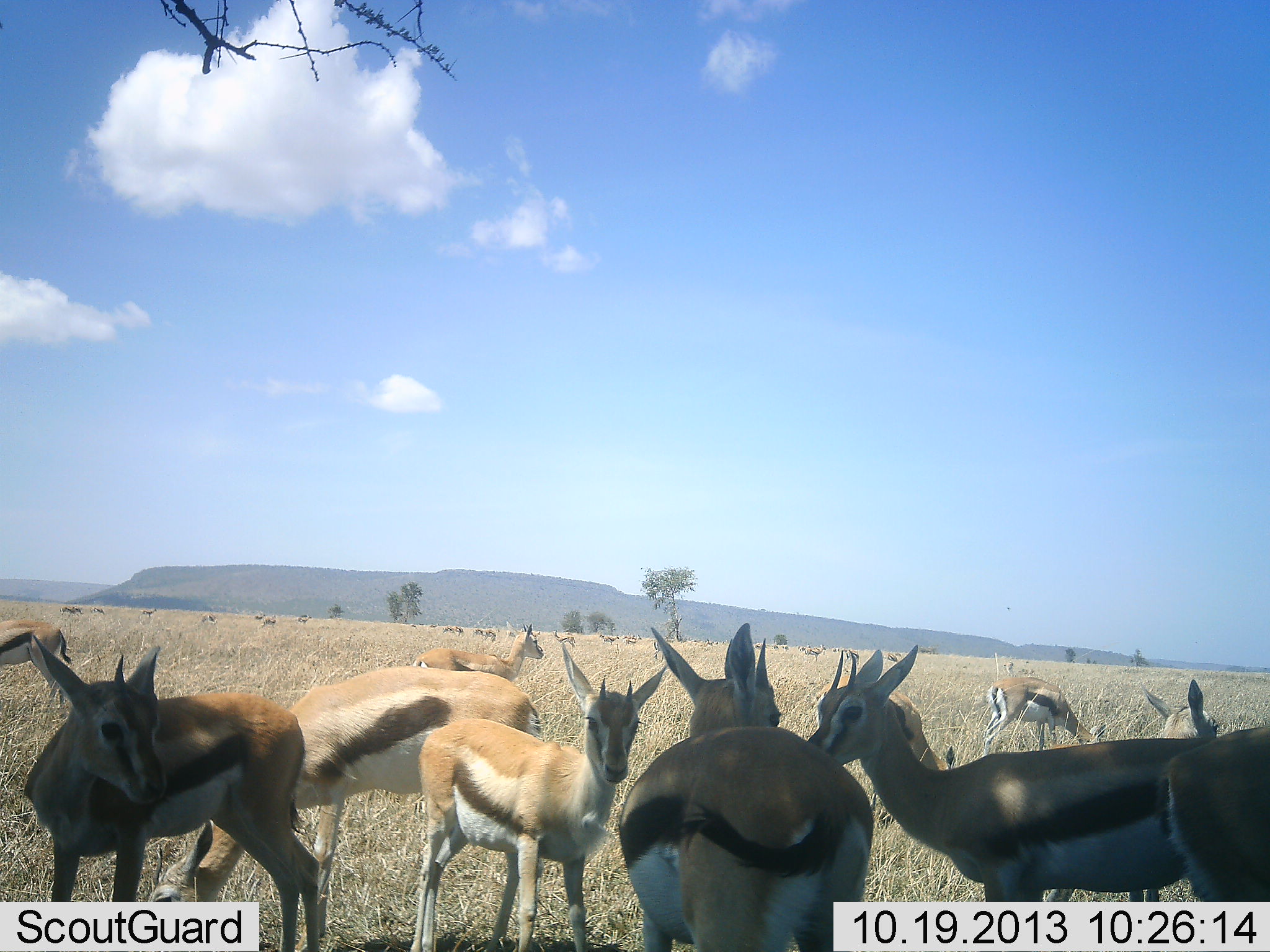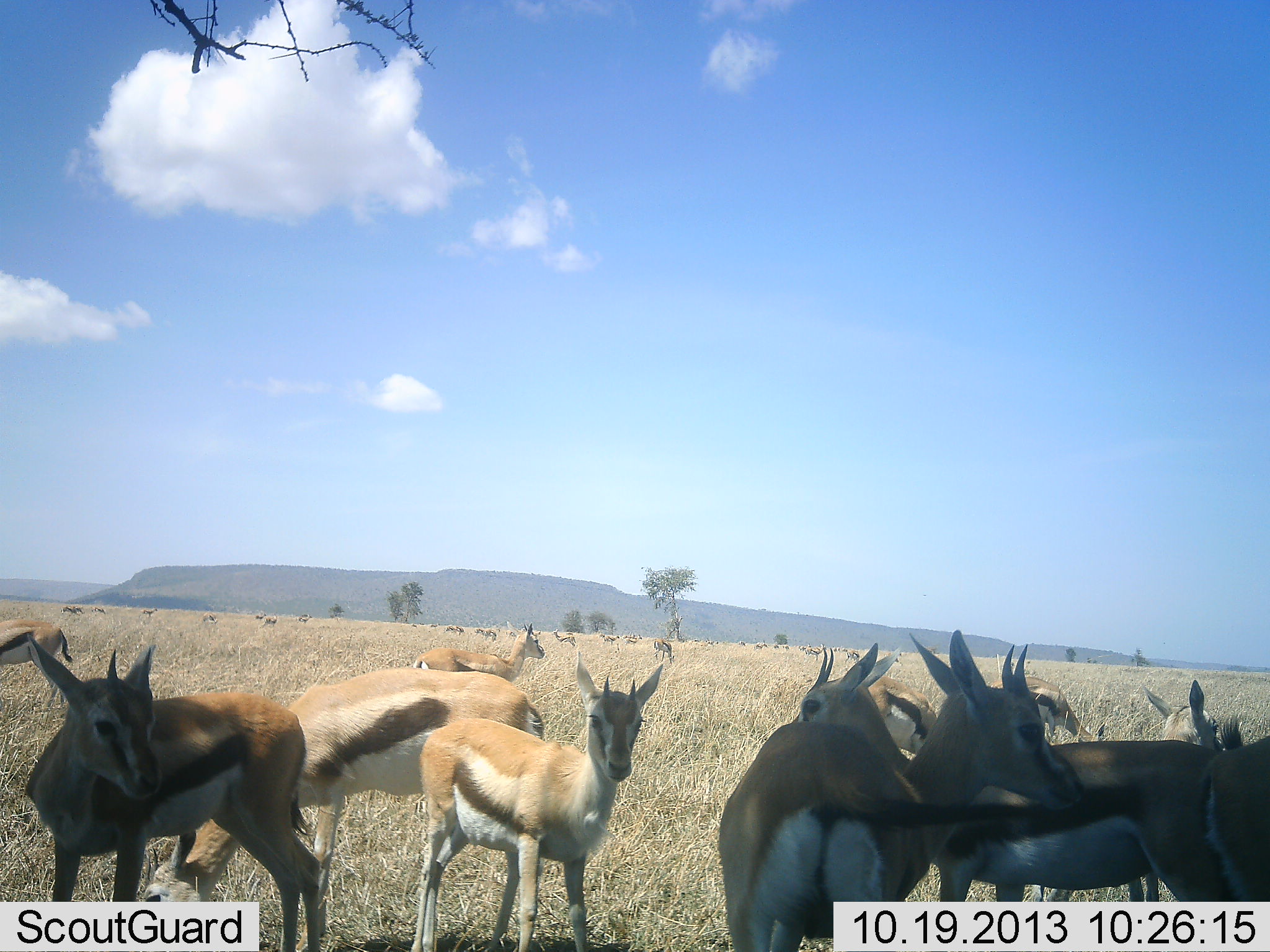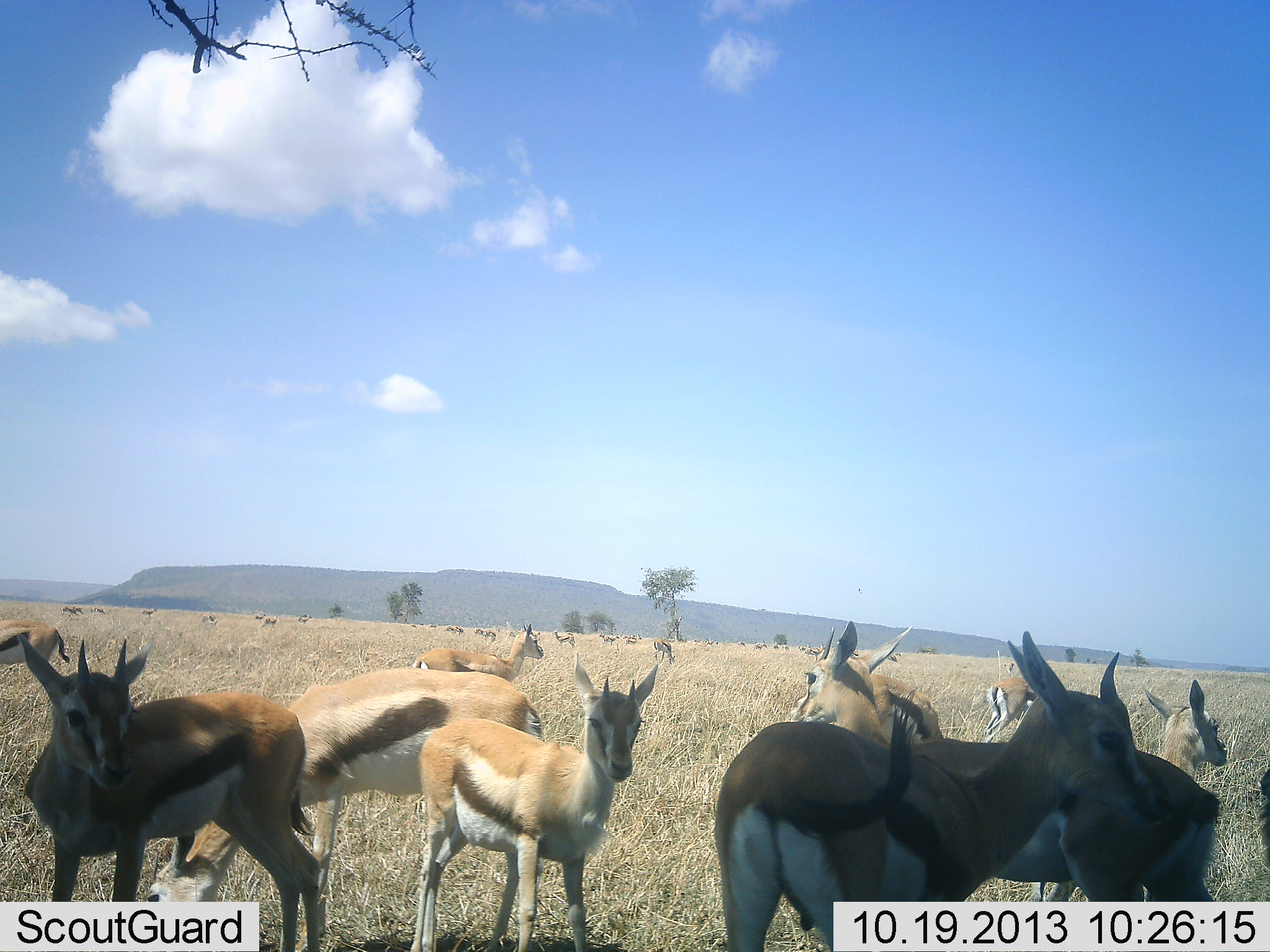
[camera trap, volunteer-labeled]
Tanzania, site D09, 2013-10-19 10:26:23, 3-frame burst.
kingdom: Animalia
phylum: Chordata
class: Mammalia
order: Artiodactyla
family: Bovidae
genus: Eudorcas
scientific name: Eudorcas thomsonii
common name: thomson's gazelle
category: gazellethomsons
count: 11-50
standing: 100%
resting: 0%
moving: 40%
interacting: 10%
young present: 0%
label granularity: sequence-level